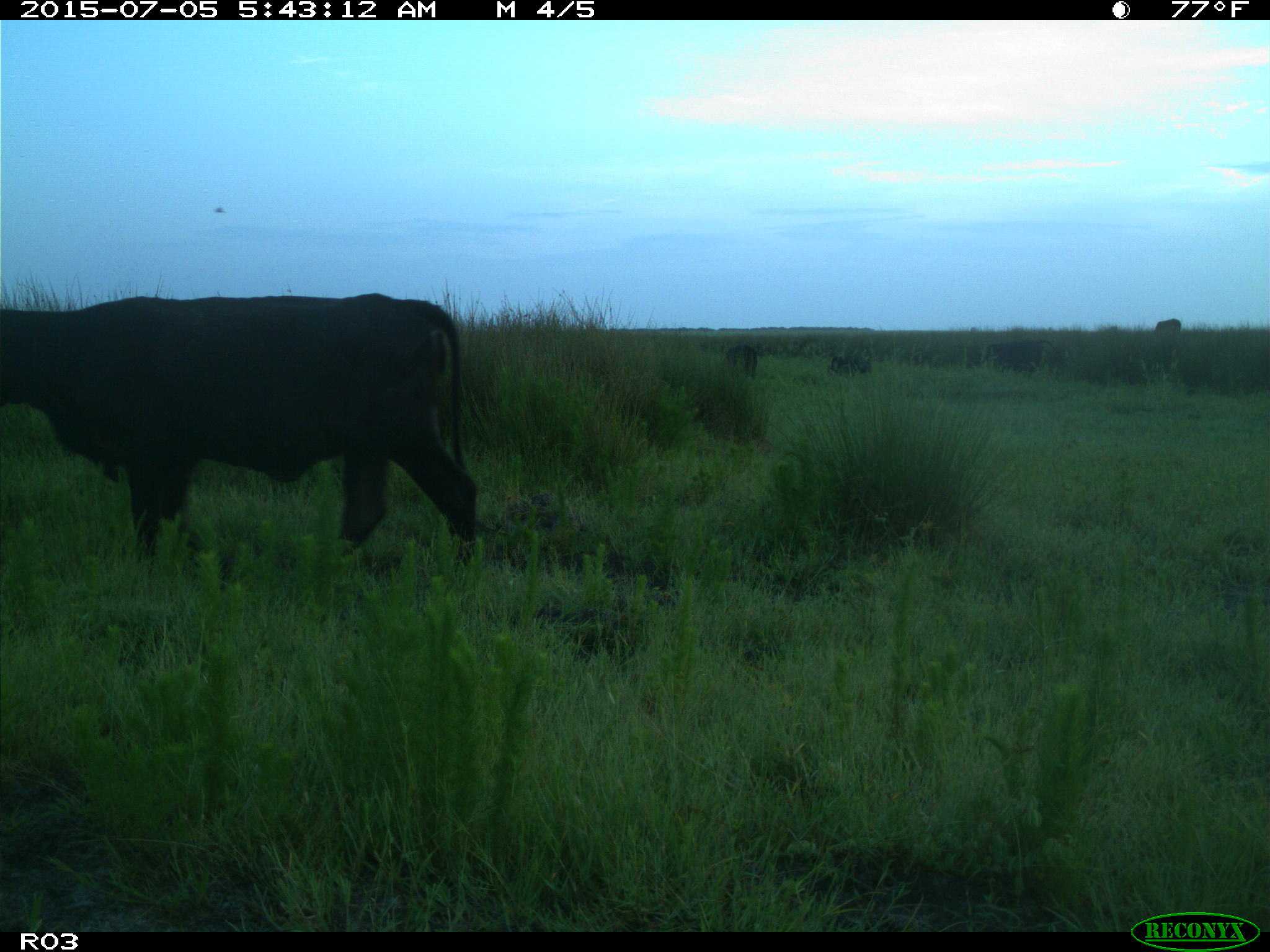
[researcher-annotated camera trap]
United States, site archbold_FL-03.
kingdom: Animalia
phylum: Chordata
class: Mammalia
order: Artiodactyla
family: Bovidae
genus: Bos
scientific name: Bos taurus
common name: domestic cow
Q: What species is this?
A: Bos taurus (domestic cow).